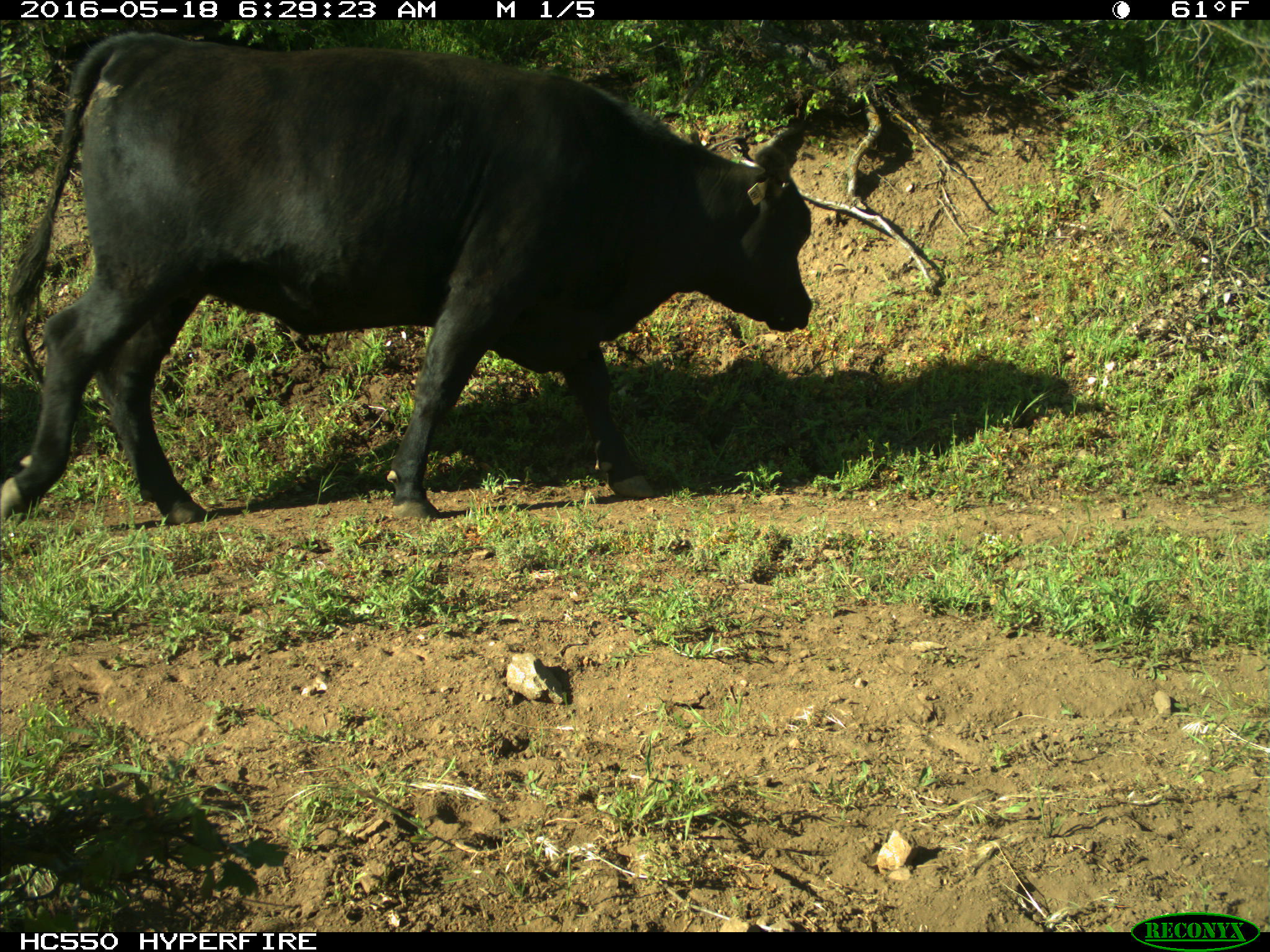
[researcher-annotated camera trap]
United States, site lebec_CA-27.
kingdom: Animalia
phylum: Chordata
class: Mammalia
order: Artiodactyla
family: Bovidae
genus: Bos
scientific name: Bos taurus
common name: domestic cow